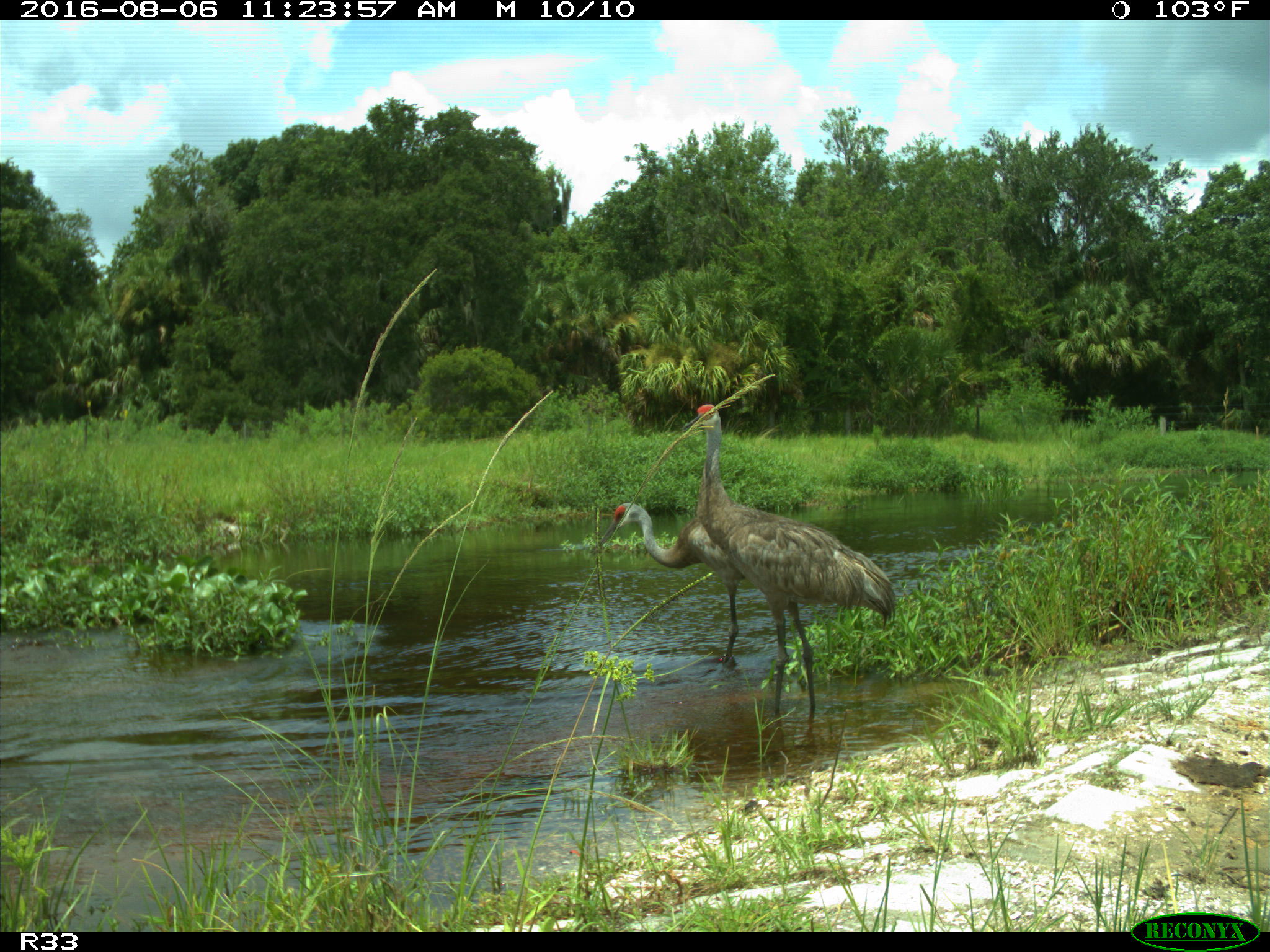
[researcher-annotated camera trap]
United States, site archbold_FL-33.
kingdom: Animalia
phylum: Chordata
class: Aves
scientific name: Aves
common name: birds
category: unidentified bird